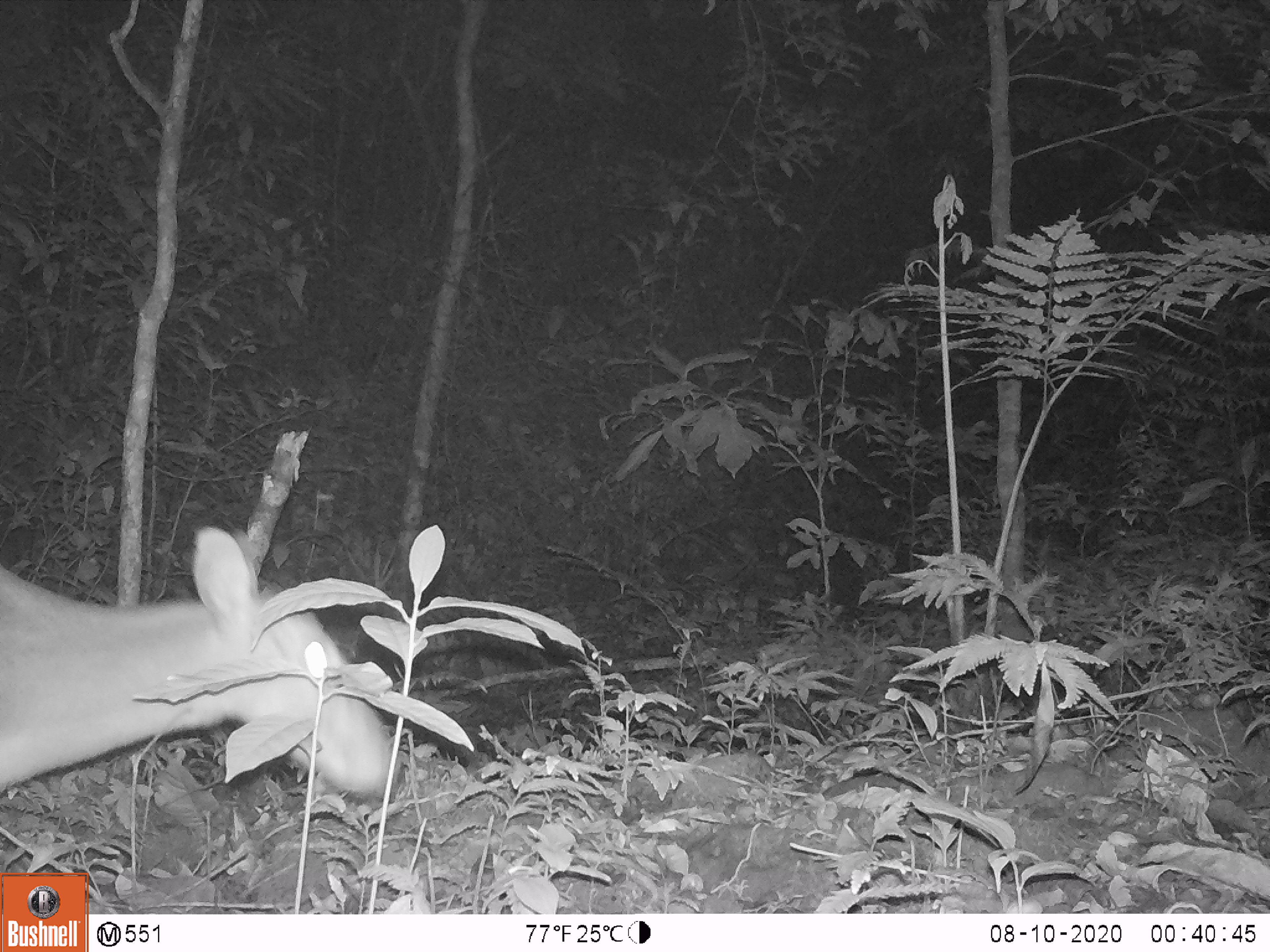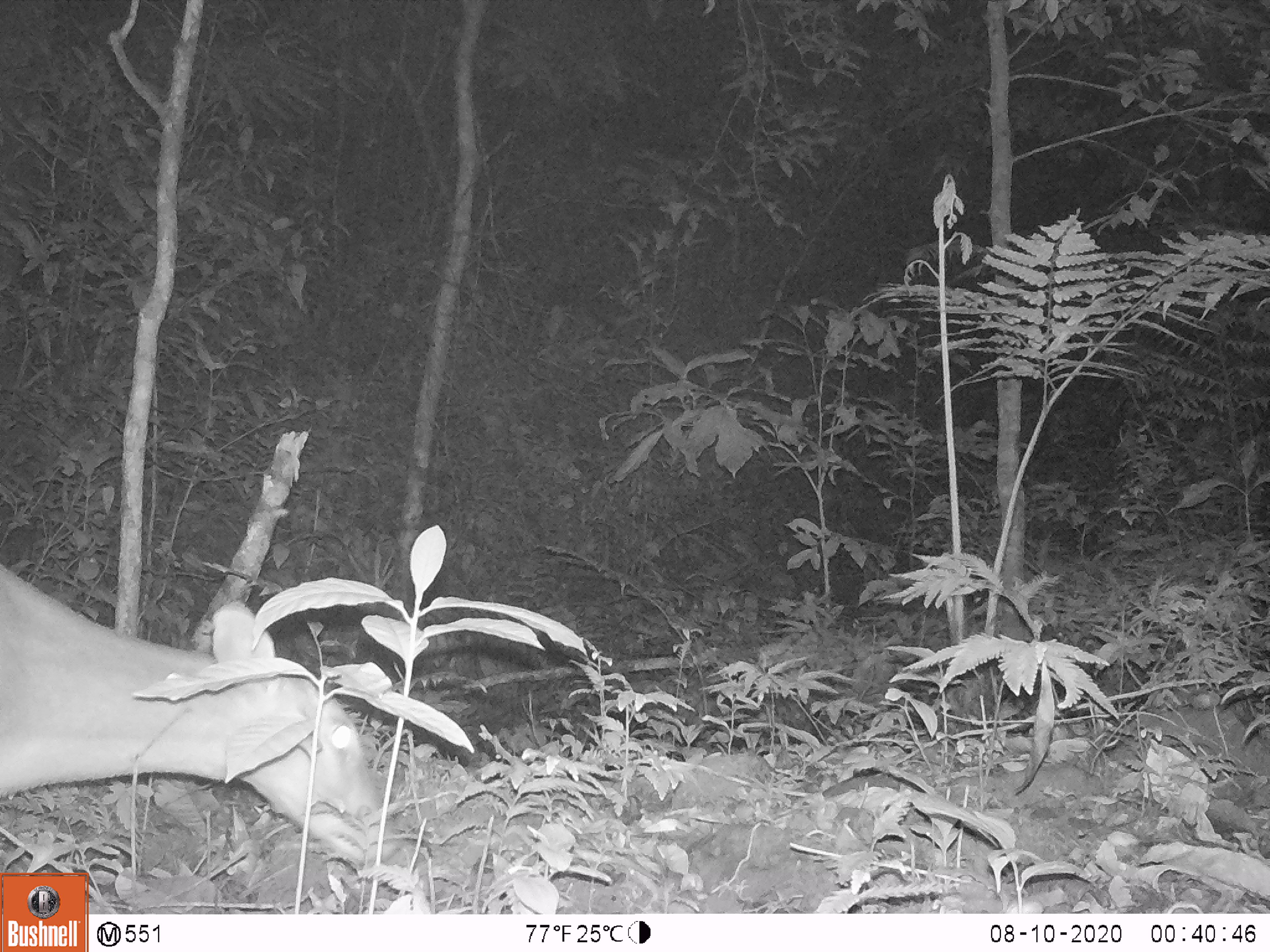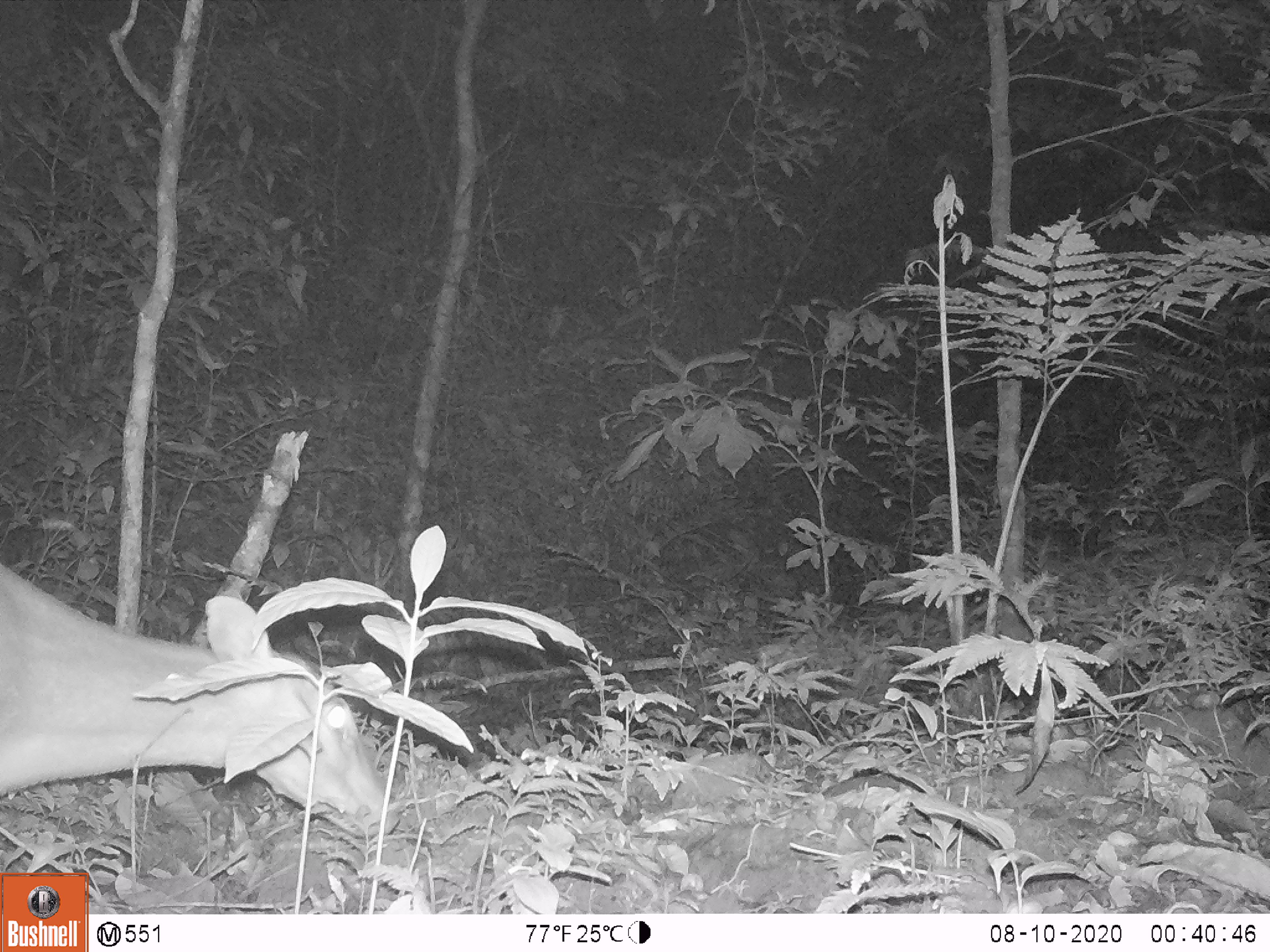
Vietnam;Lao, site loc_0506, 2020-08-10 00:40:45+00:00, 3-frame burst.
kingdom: Animalia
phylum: Chordata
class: Mammalia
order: Artiodactyla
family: Cervidae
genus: Muntiacus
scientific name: Muntiacus vuquangensis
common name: large-antlered muntjac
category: large antlered muntjac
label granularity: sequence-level